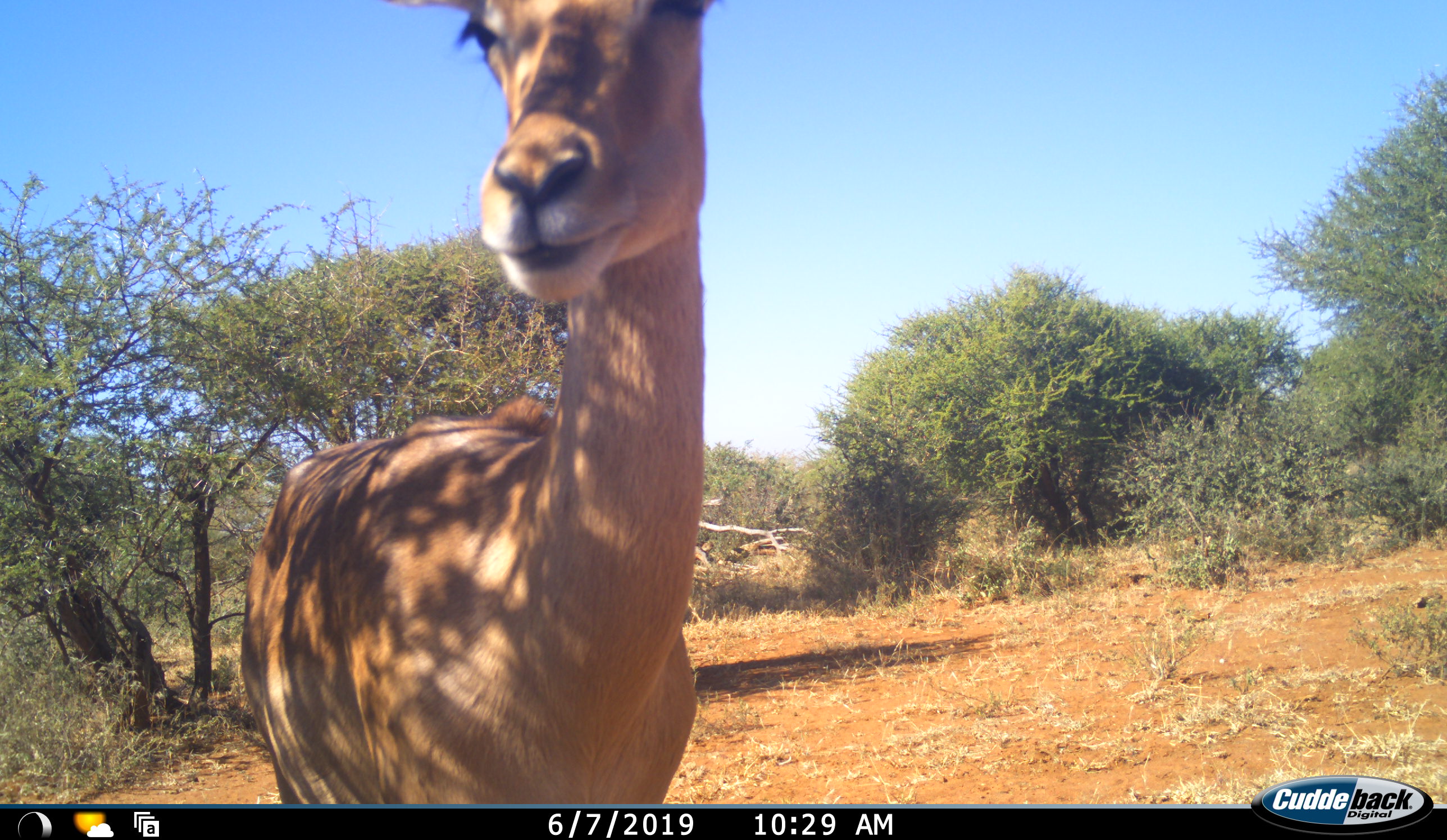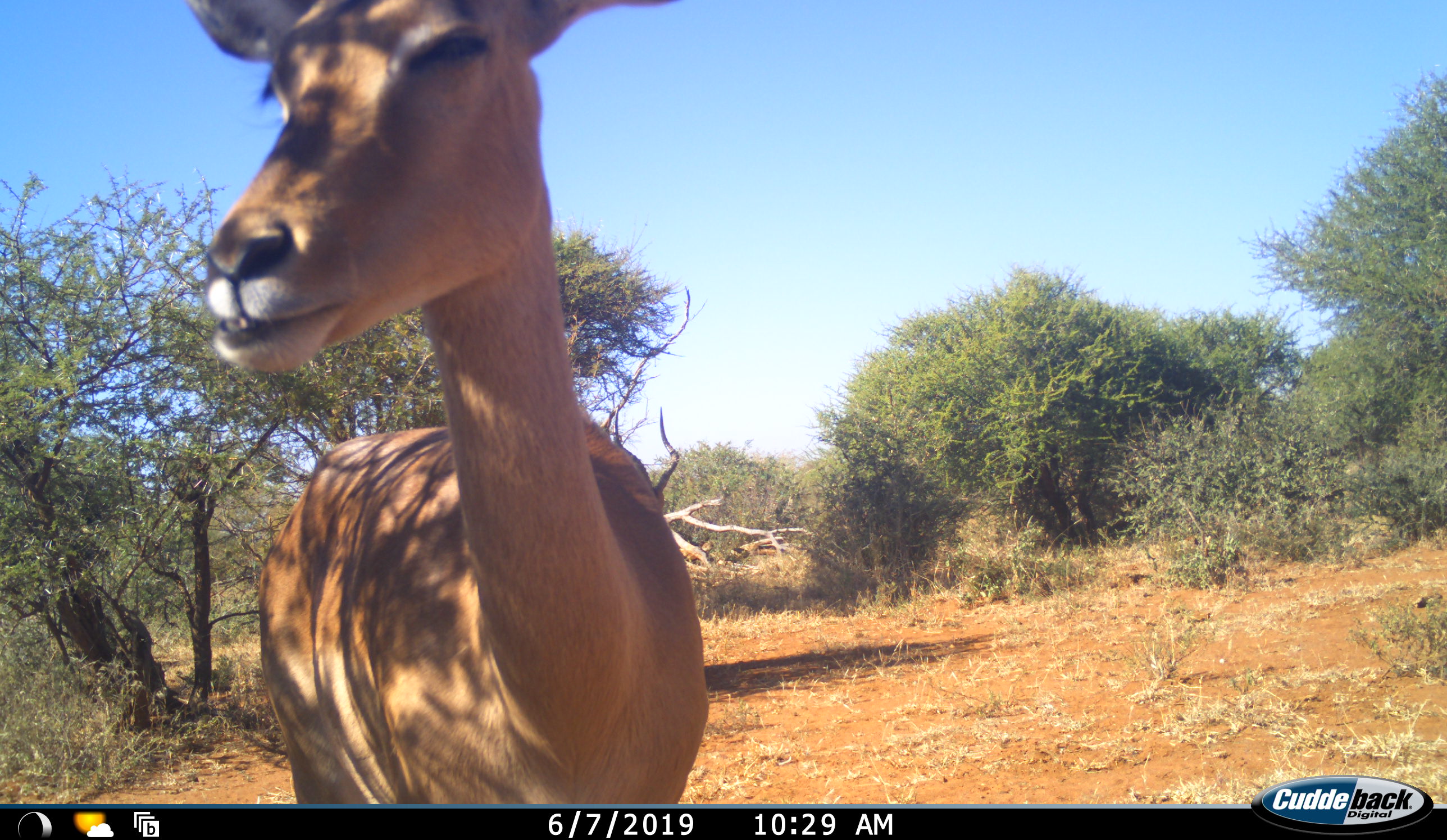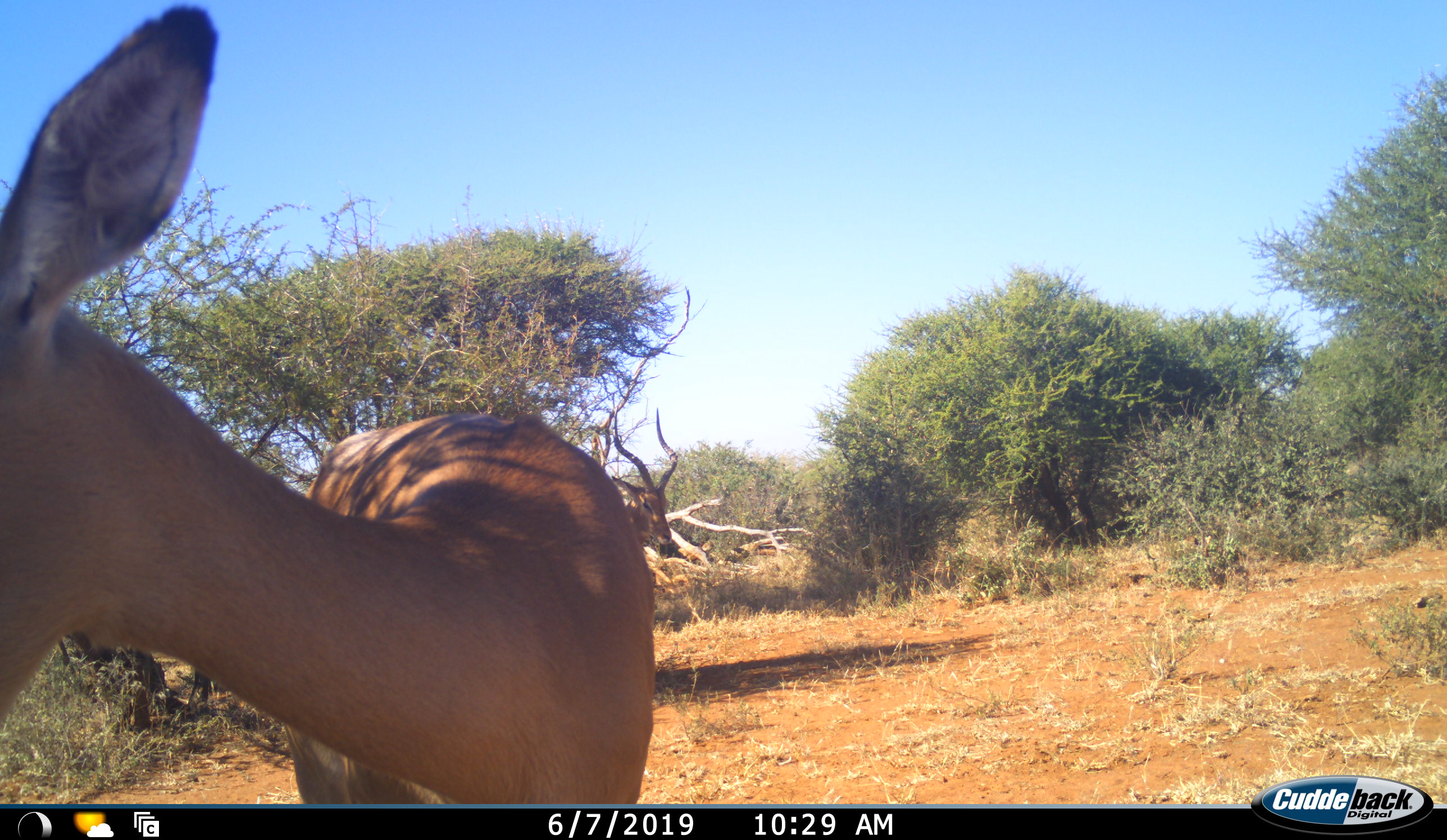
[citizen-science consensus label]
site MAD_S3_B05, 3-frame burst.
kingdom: Animalia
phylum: Chordata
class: Mammalia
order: Artiodactyla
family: Bovidae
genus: Aepyceros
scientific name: Aepyceros melampus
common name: impala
Impala (Aepyceros melampus), count 1. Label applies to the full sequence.